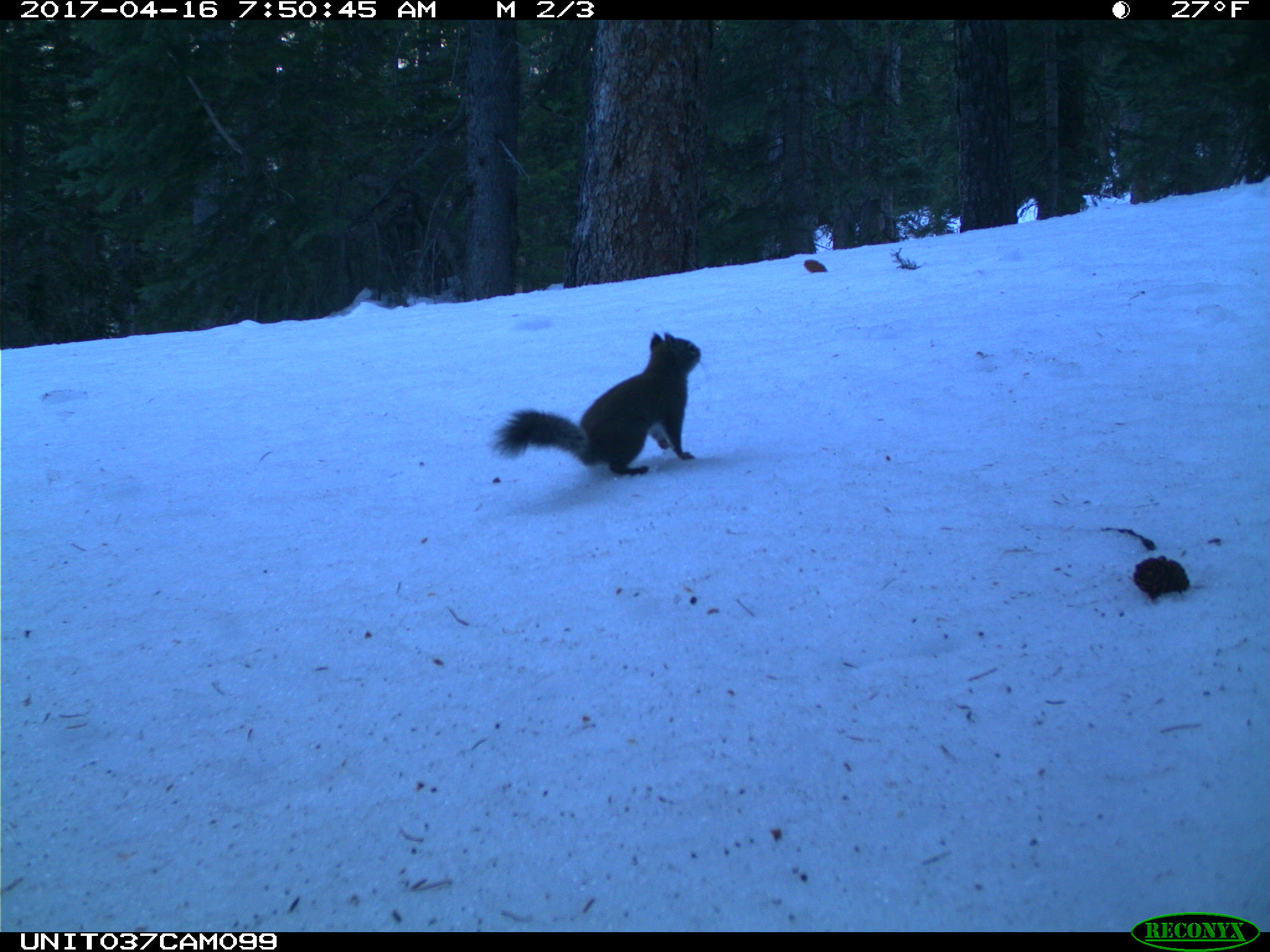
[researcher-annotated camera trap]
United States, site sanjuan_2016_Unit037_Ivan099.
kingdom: Animalia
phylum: Chordata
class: Mammalia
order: Rodentia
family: Sciuridae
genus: Tamiasciurus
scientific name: Tamiasciurus hudsonicus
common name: american red squirrel